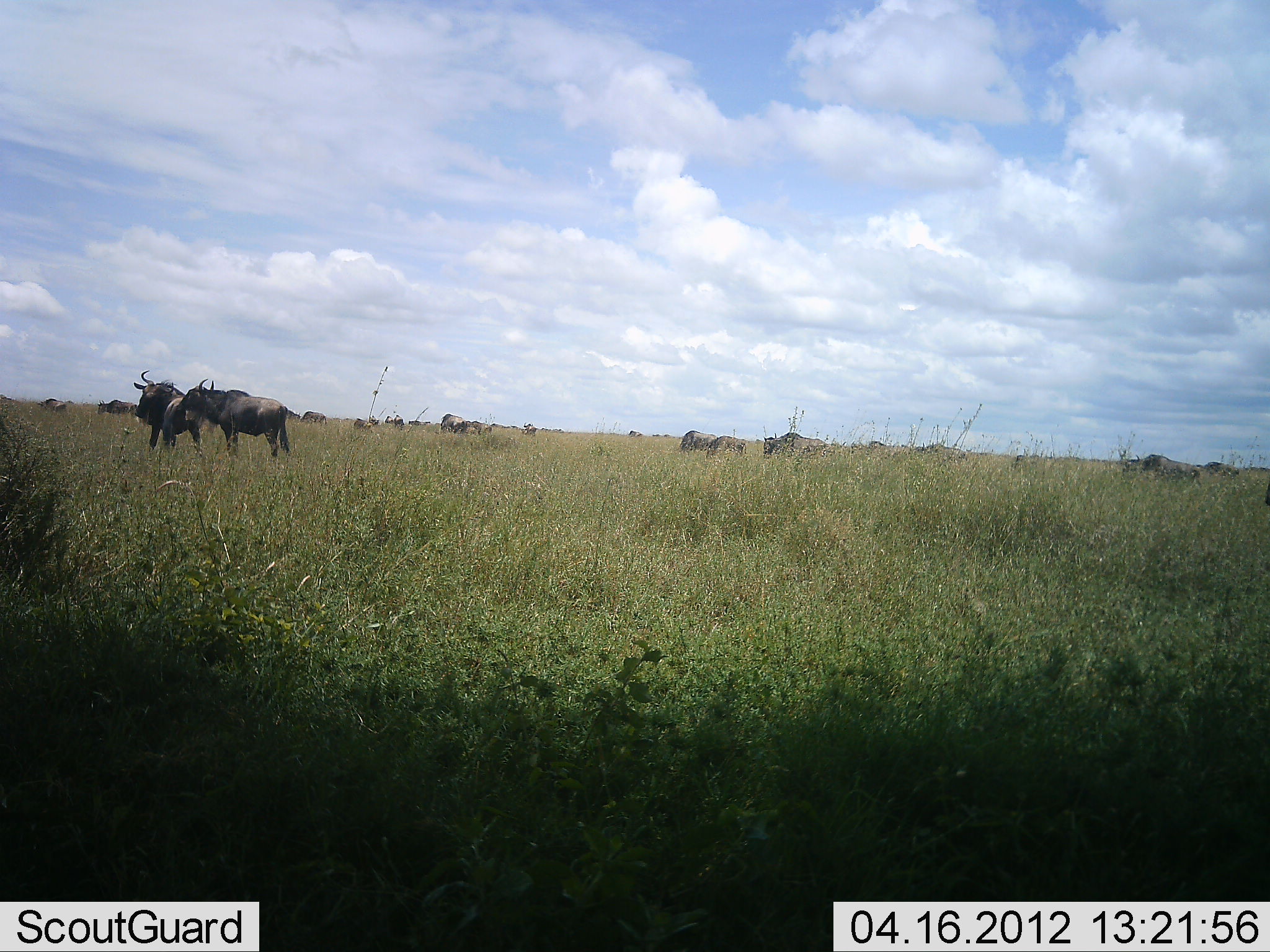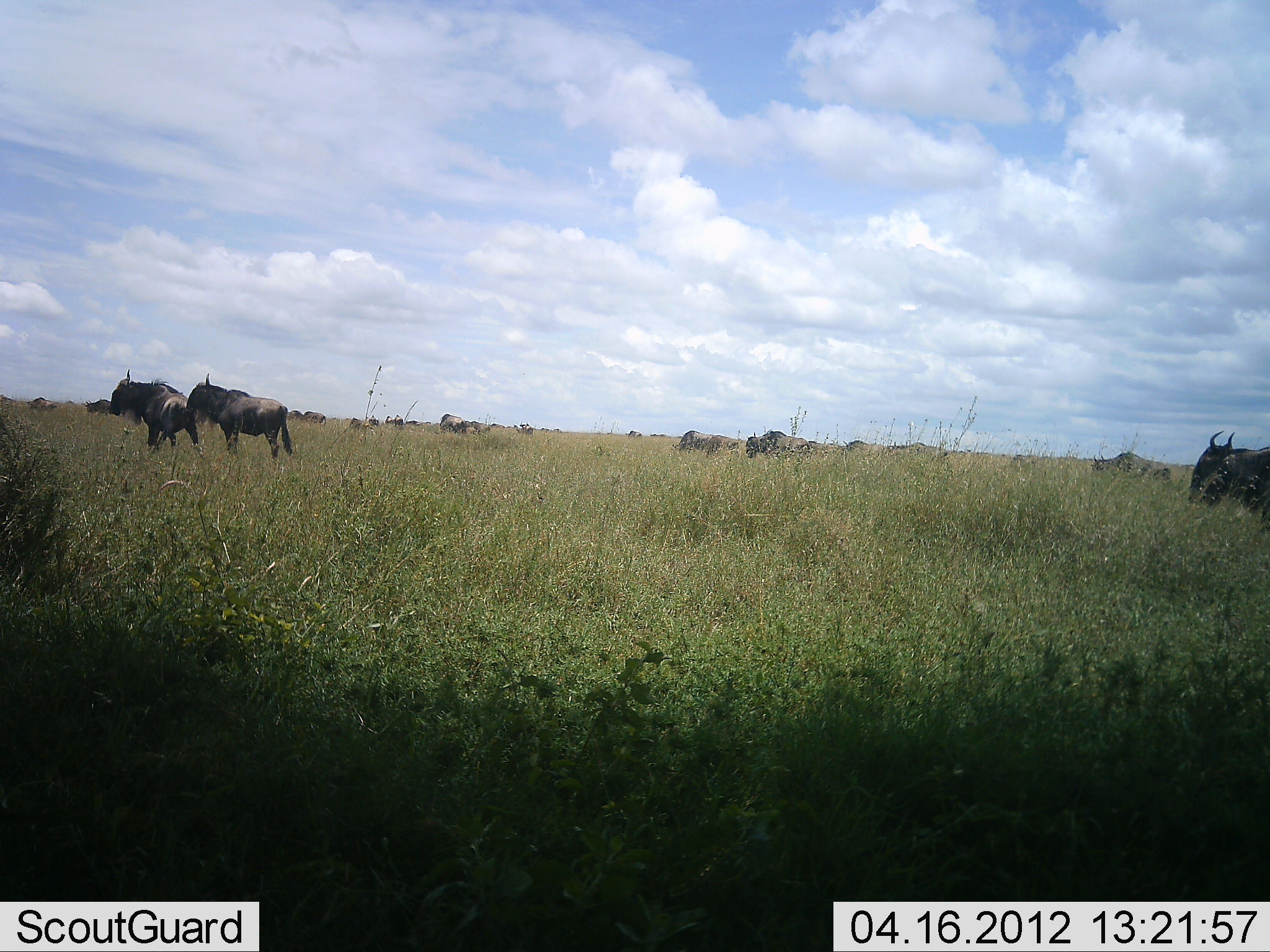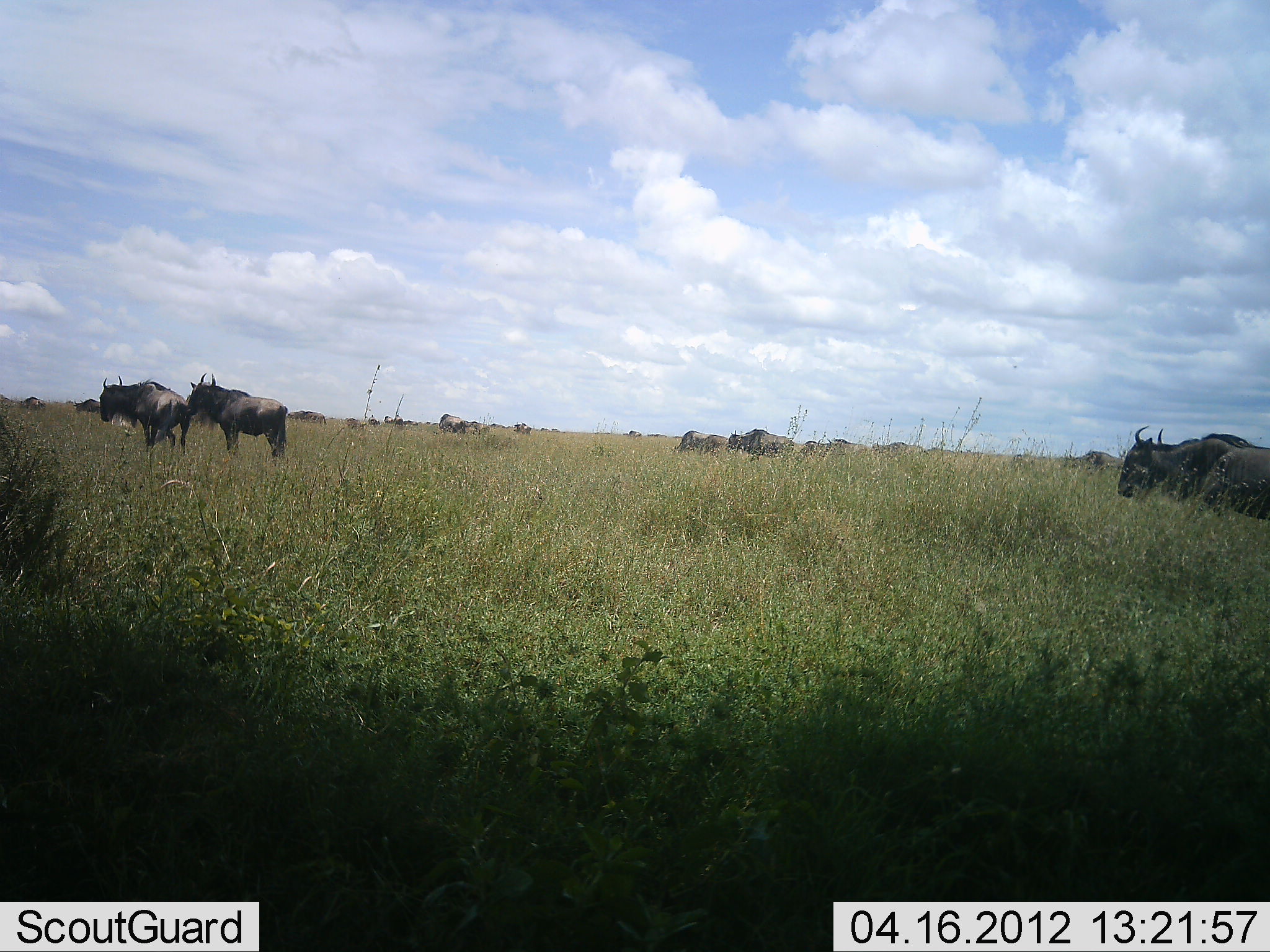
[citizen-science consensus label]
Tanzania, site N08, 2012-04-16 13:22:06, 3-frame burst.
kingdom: Animalia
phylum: Chordata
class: Mammalia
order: Artiodactyla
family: Bovidae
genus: Connochaetes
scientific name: Connochaetes taurinus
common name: blue wildebeest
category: wildebeest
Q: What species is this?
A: Wildebeest (blue wildebeest) (Connochaetes taurinus).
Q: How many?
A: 11-50.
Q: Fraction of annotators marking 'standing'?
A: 35%.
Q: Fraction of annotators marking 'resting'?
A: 3%.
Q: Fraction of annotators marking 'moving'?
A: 90%.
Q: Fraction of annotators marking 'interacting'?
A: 6%.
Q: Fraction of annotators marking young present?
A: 0%.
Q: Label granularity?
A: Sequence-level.